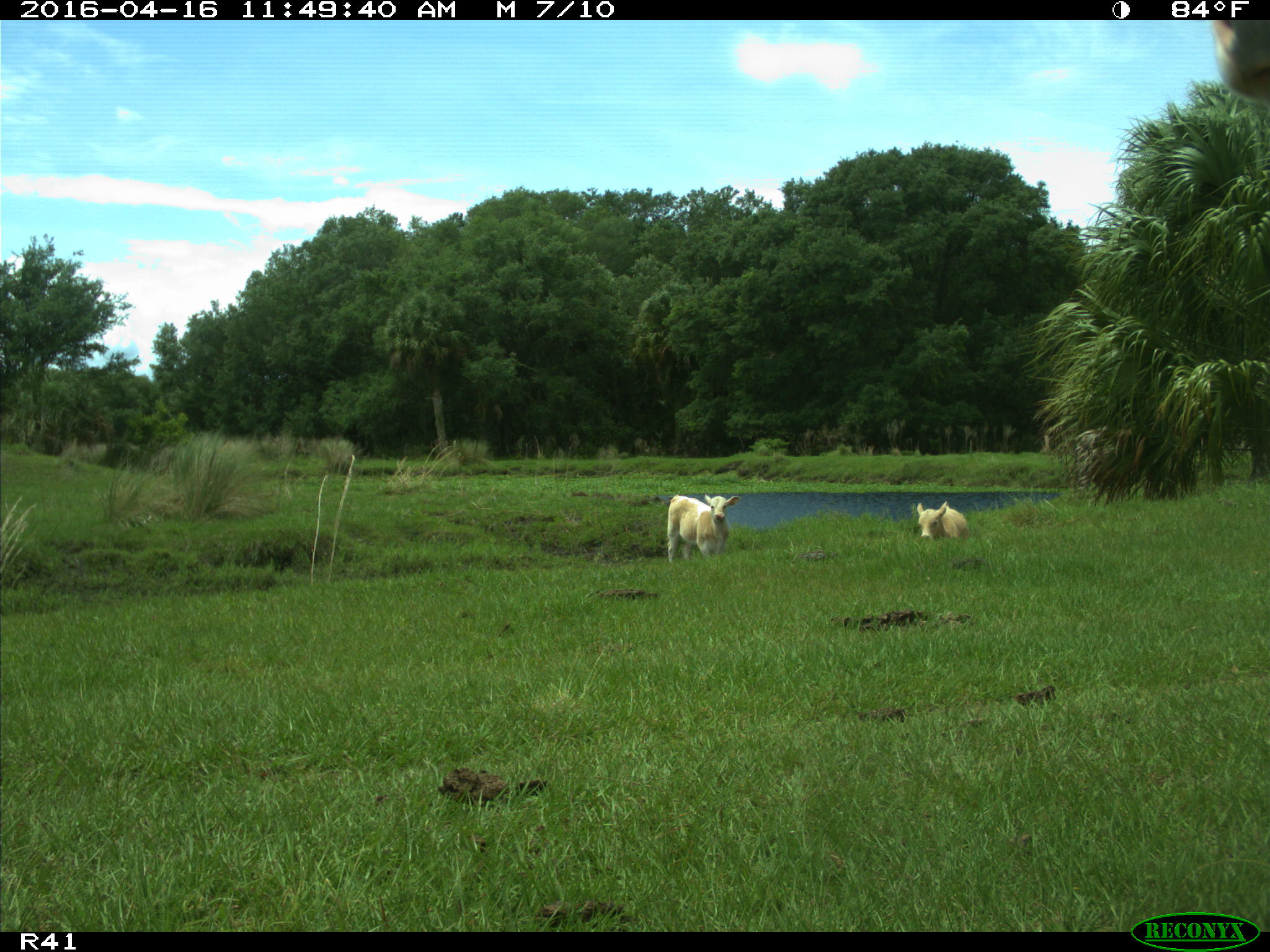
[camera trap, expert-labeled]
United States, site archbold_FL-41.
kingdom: Animalia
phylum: Chordata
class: Mammalia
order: Artiodactyla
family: Bovidae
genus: Bos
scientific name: Bos taurus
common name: domestic cow